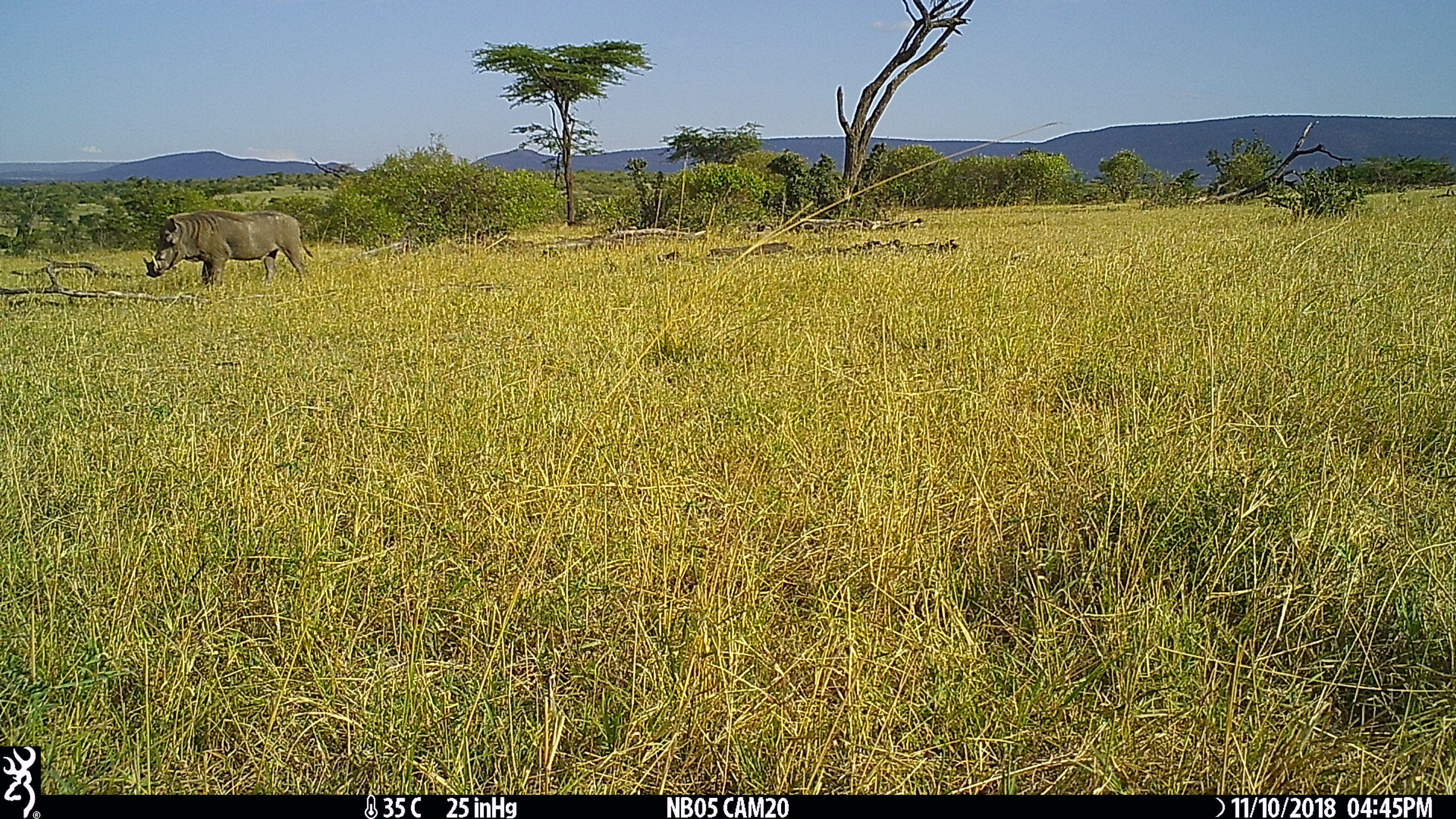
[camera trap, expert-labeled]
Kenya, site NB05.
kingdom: Animalia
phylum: Chordata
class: Mammalia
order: Artiodactyla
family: Suidae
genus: Phacochoerus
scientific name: Phacochoerus africanus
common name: common warthog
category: warthog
Warthog (common warthog) (Phacochoerus africanus).